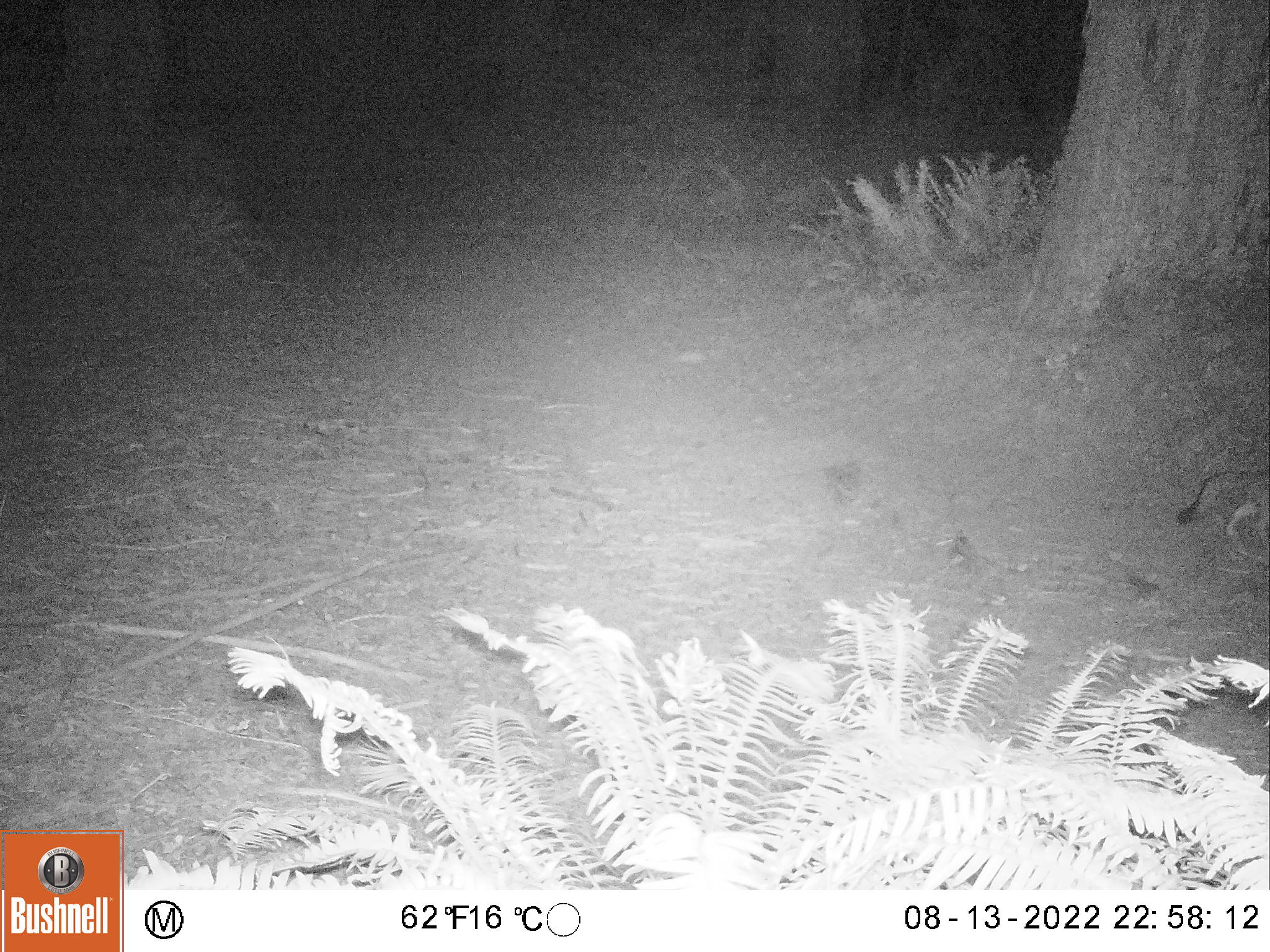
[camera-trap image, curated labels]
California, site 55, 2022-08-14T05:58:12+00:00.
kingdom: Animalia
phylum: Chordata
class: Mammalia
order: Carnivora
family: Canidae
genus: Urocyon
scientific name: Urocyon cinereoargenteus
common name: gray fox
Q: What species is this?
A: Gray fox (Urocyon cinereoargenteus).